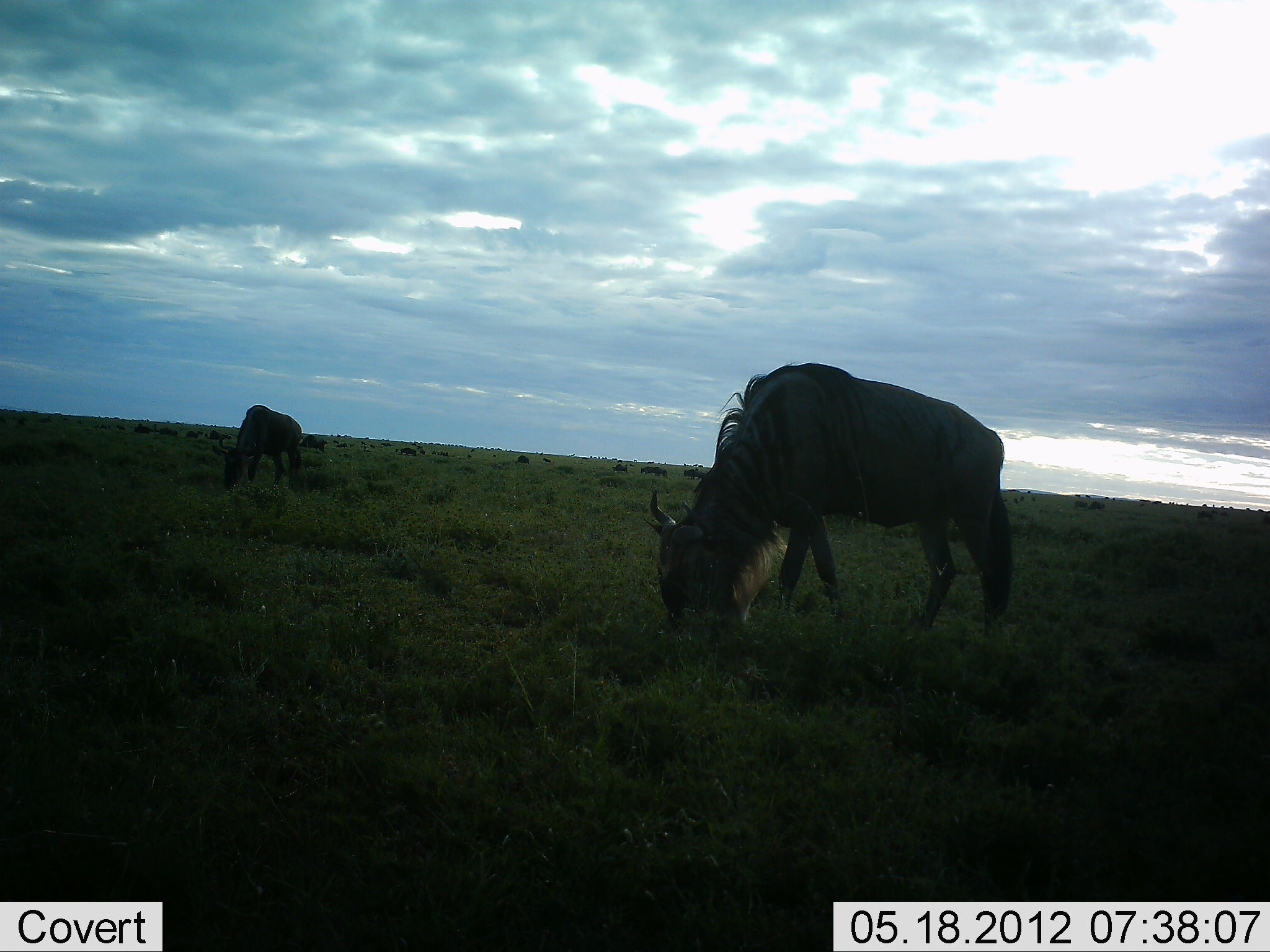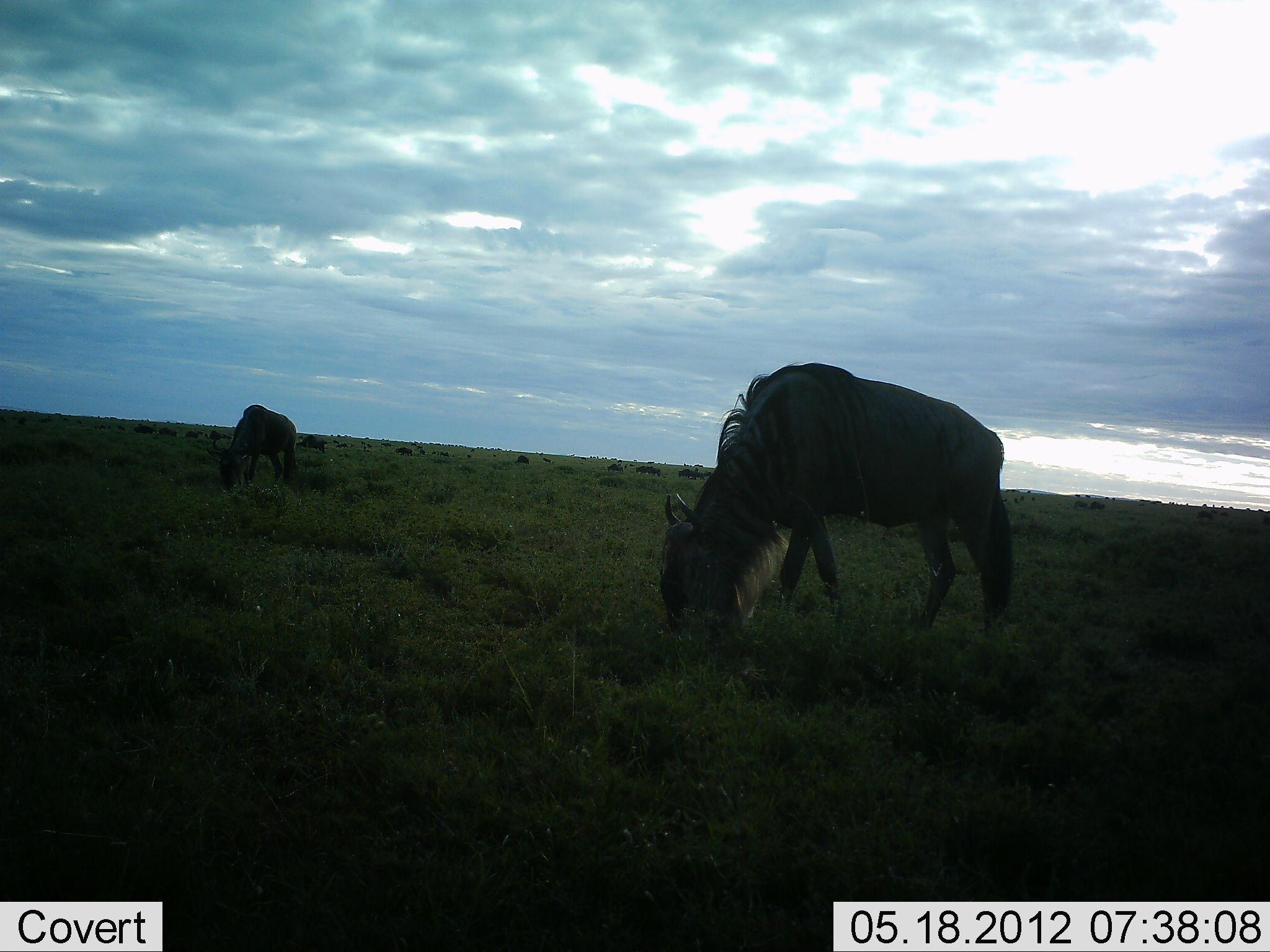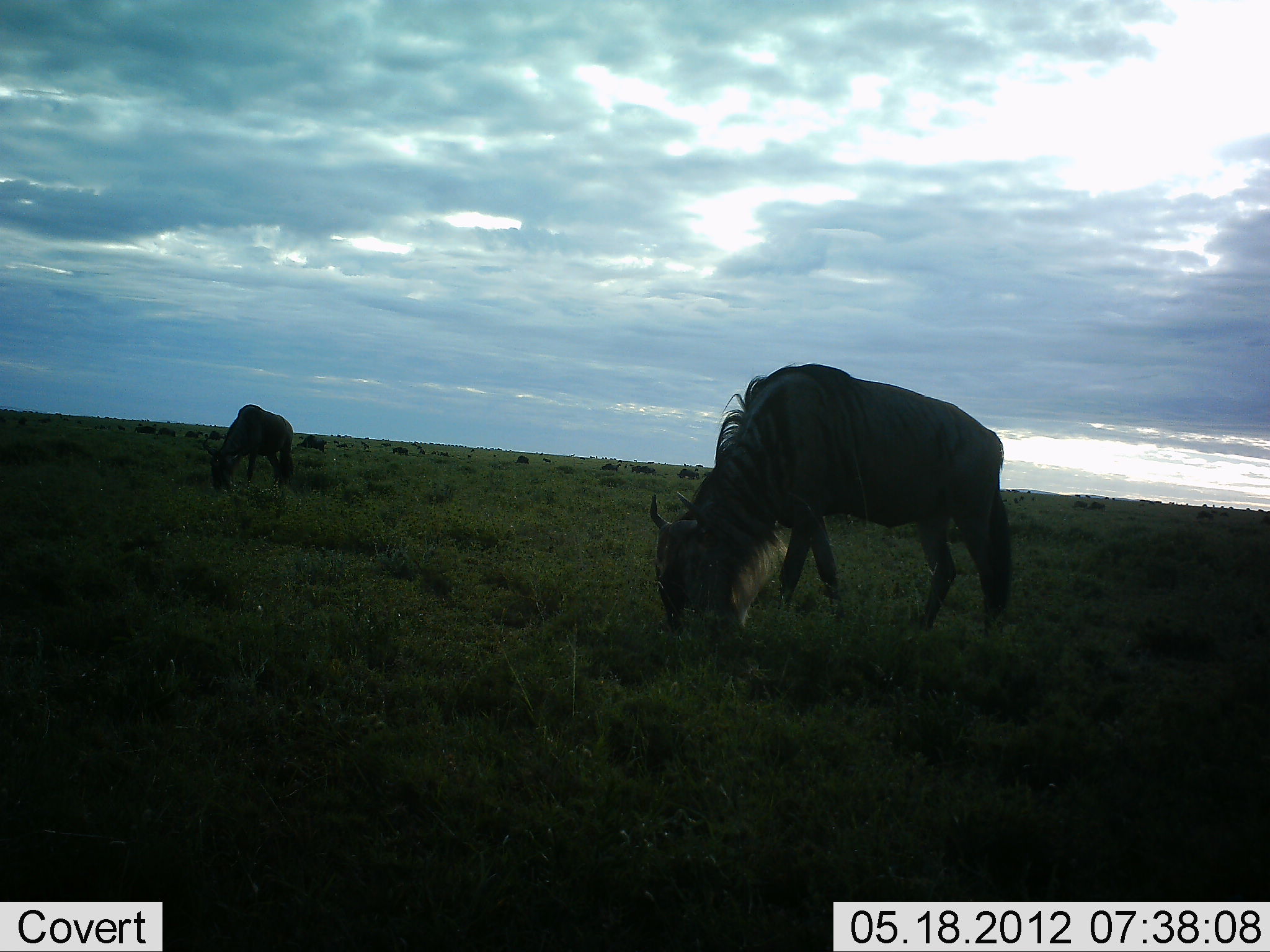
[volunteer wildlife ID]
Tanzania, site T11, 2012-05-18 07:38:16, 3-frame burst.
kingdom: Animalia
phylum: Chordata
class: Mammalia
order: Artiodactyla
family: Bovidae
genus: Connochaetes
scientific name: Connochaetes taurinus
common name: blue wildebeest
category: wildebeest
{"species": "wildebeest (blue wildebeest) (Connochaetes taurinus)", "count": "2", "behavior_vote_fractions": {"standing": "9%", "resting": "0%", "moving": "9%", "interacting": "0%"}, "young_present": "0%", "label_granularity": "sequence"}